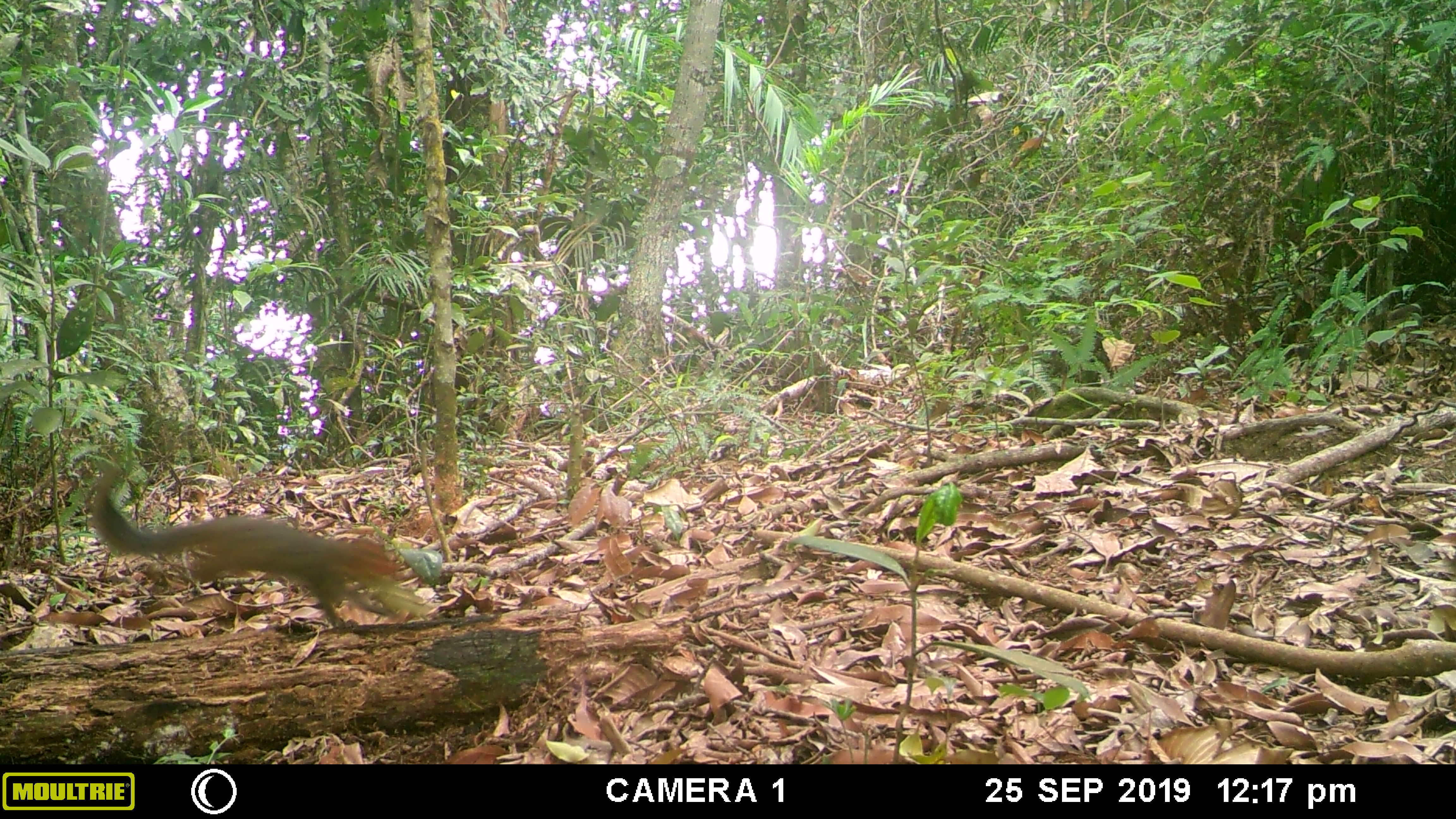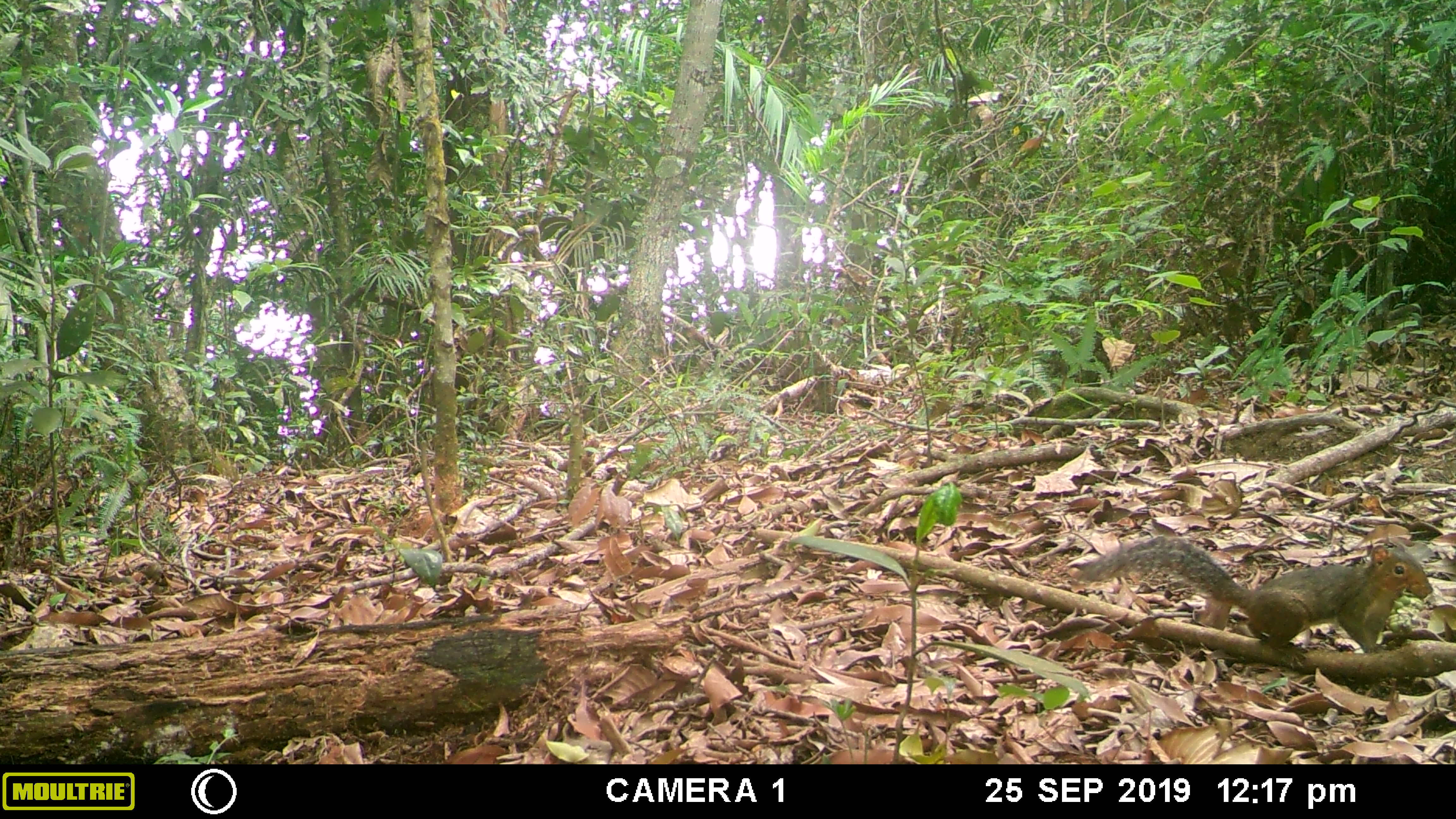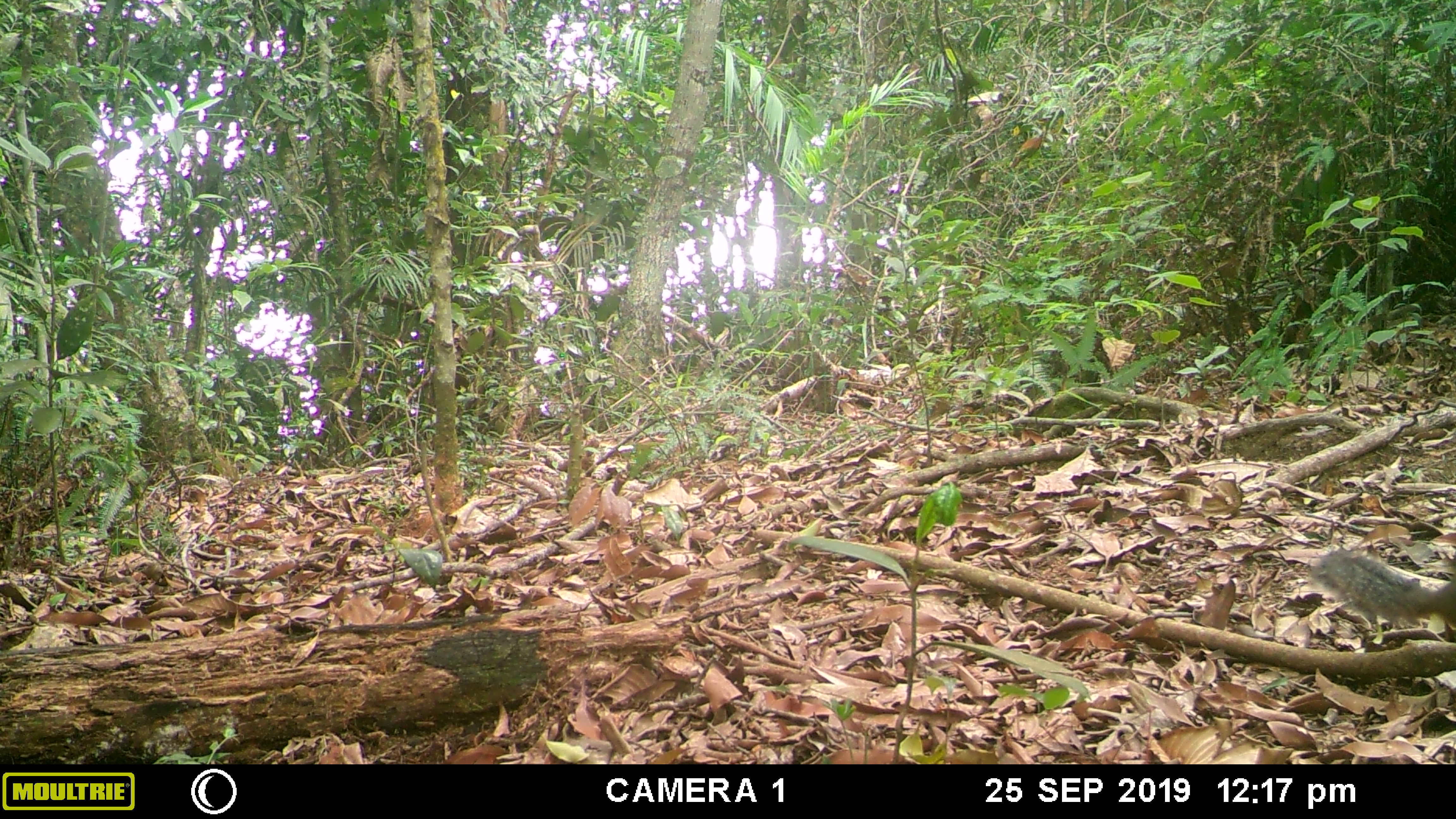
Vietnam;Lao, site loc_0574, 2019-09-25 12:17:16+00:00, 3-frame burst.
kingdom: Animalia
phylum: Chordata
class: Mammalia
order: Rodentia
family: Sciuridae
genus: Dremomys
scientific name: Dremomys rufigenis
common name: red-cheeked squirrel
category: red cheeked squirrel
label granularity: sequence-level